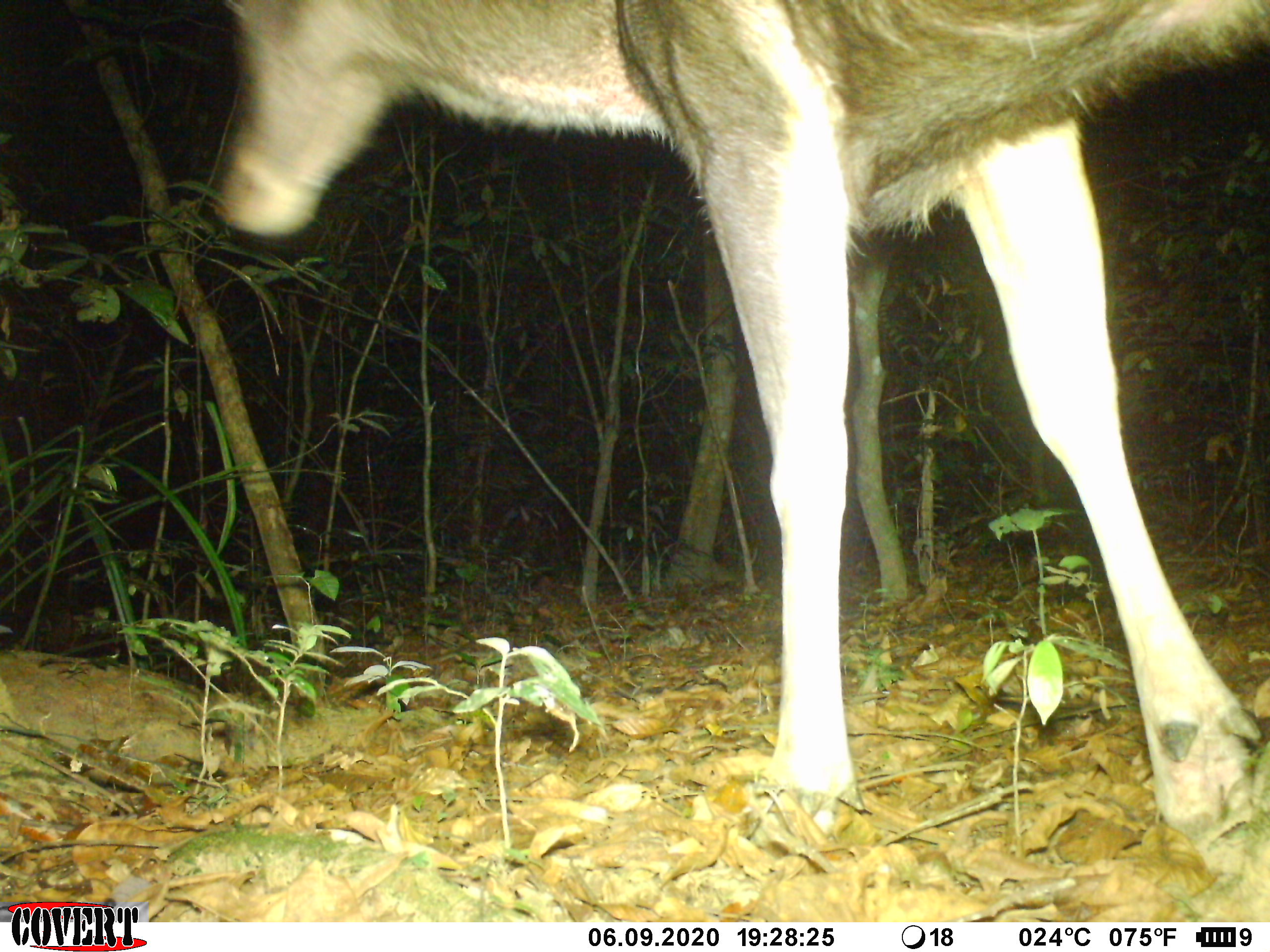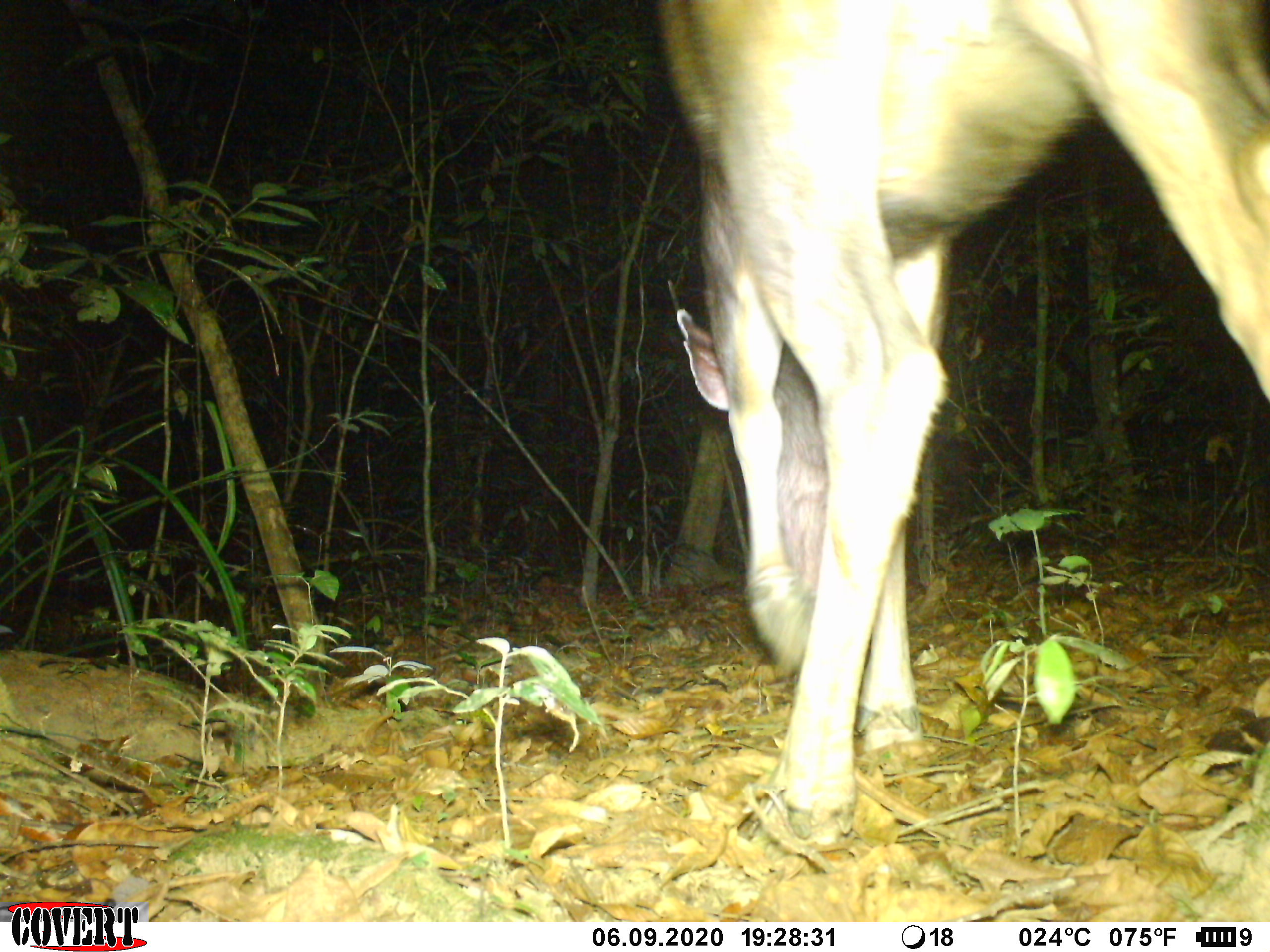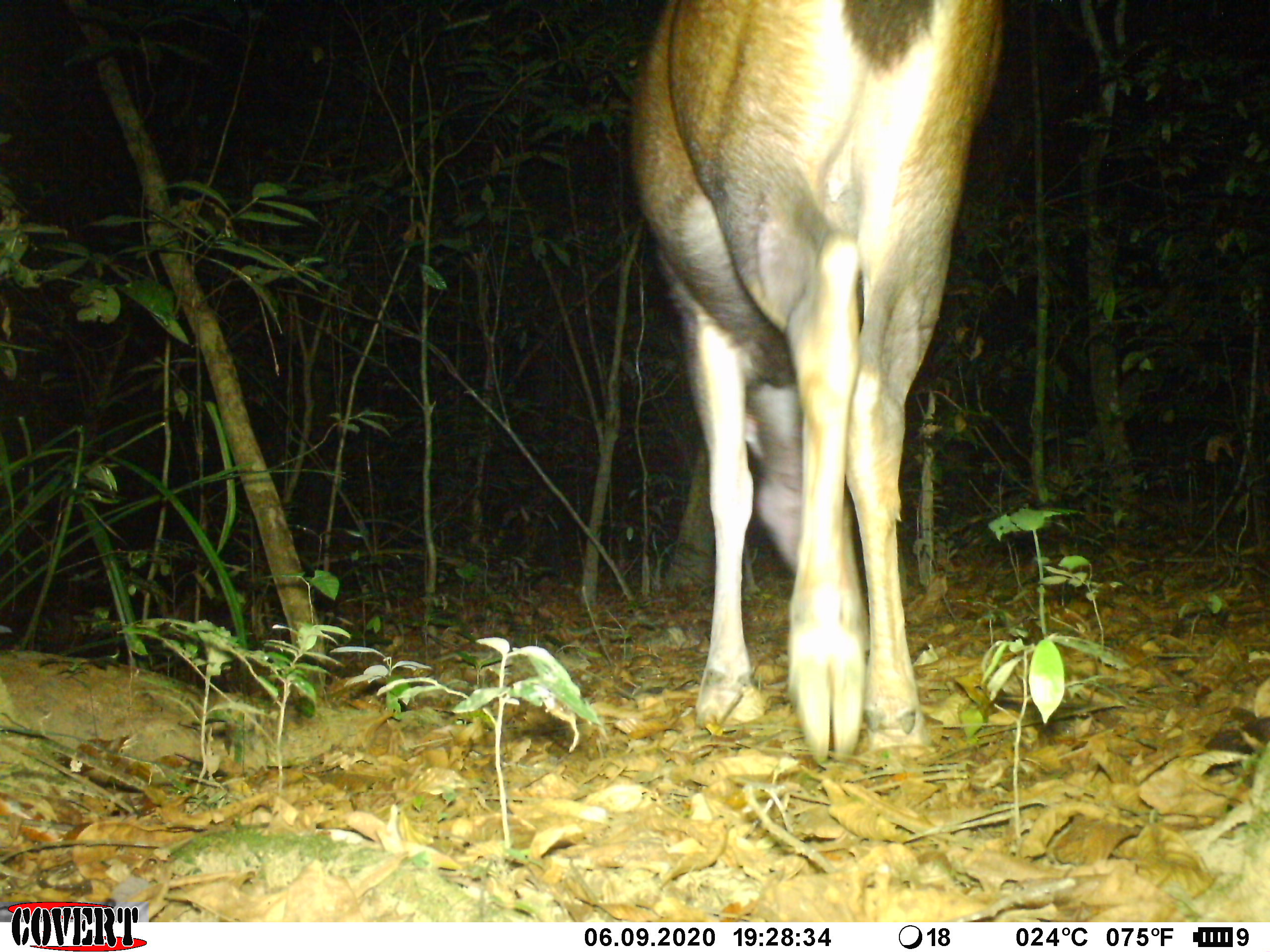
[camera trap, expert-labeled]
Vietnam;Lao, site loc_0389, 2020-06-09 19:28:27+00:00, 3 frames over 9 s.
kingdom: Animalia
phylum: Chordata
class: Mammalia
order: Artiodactyla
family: Cervidae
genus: Rusa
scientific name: Rusa unicolor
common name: sambar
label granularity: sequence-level